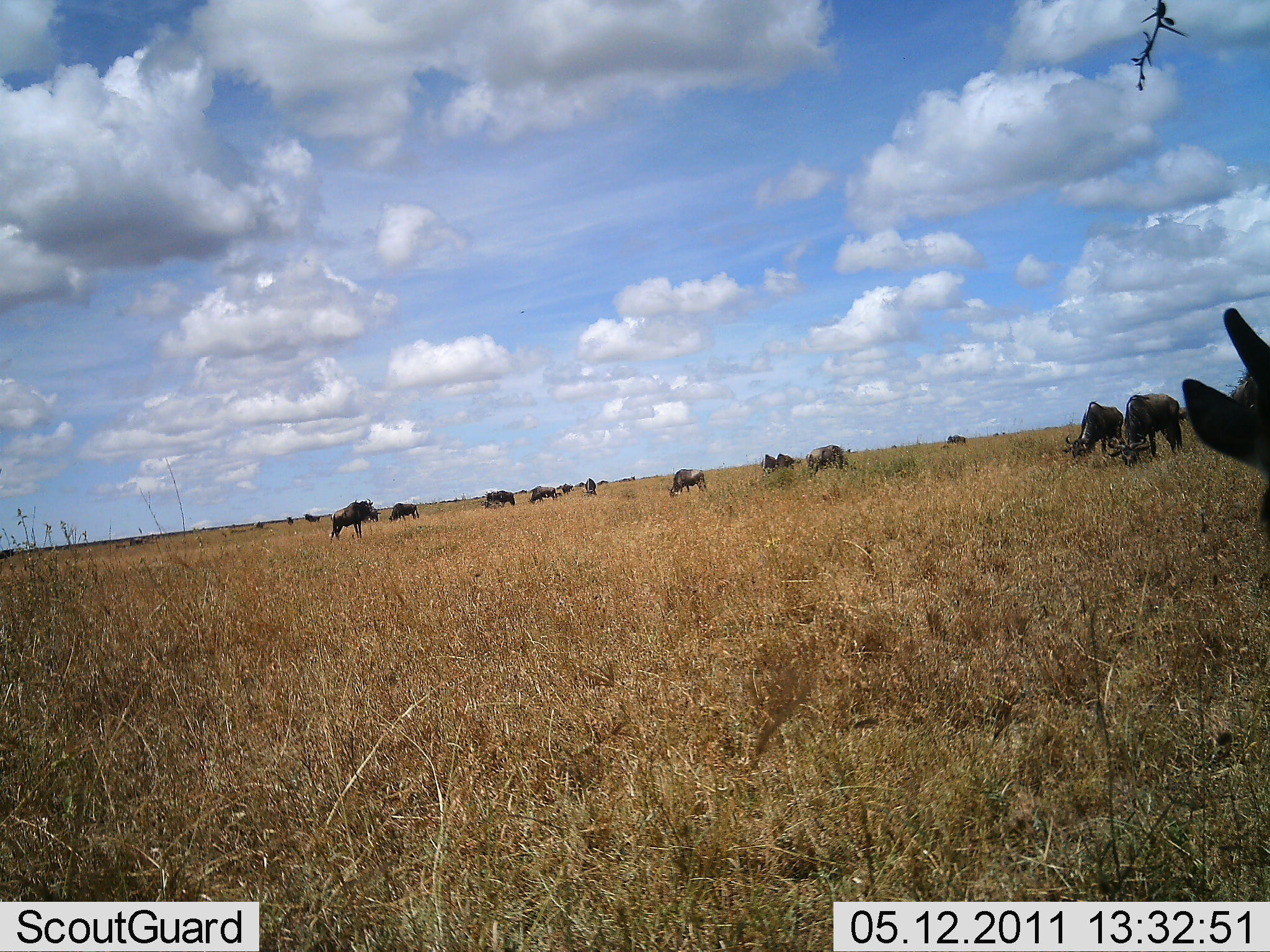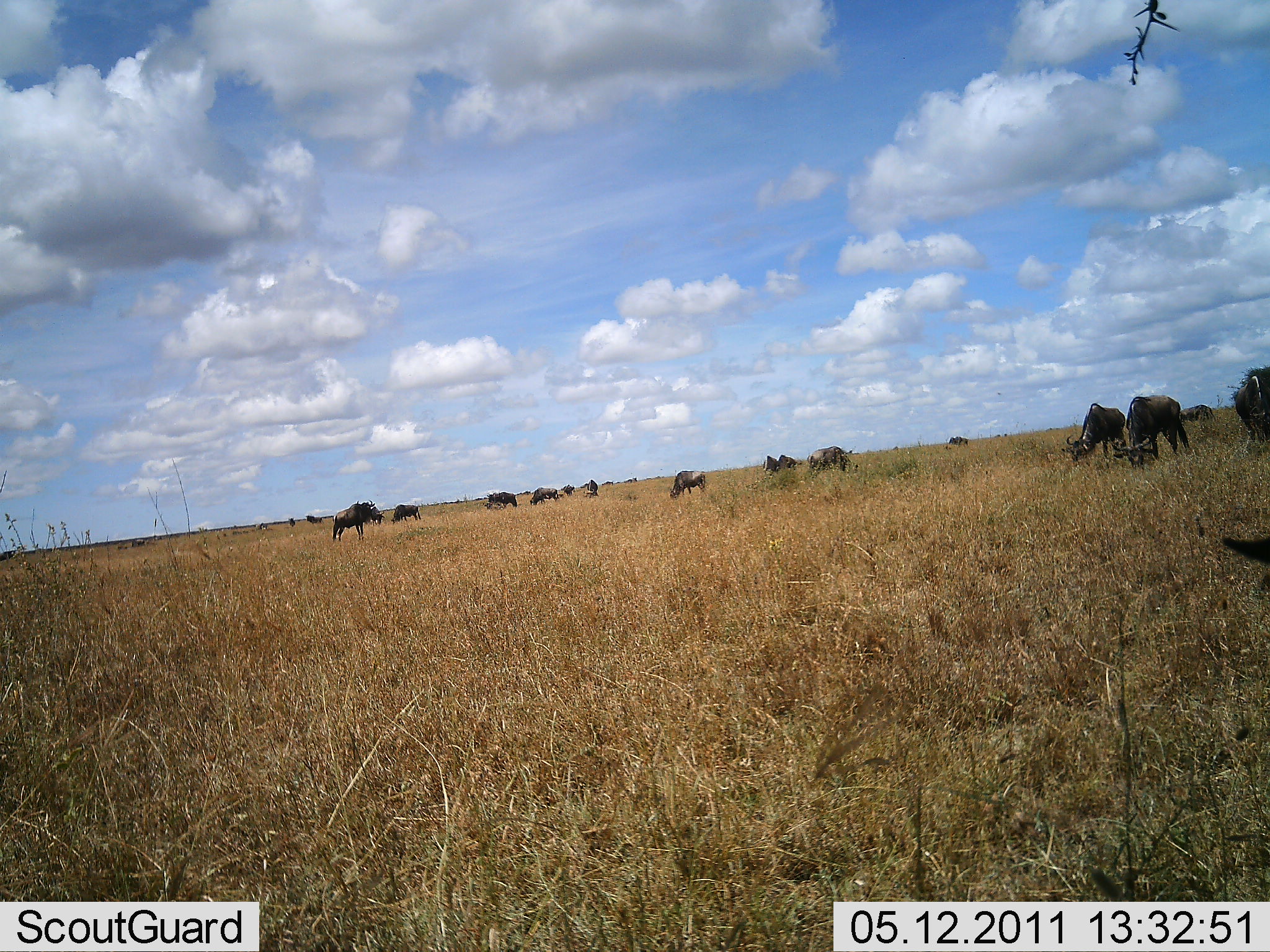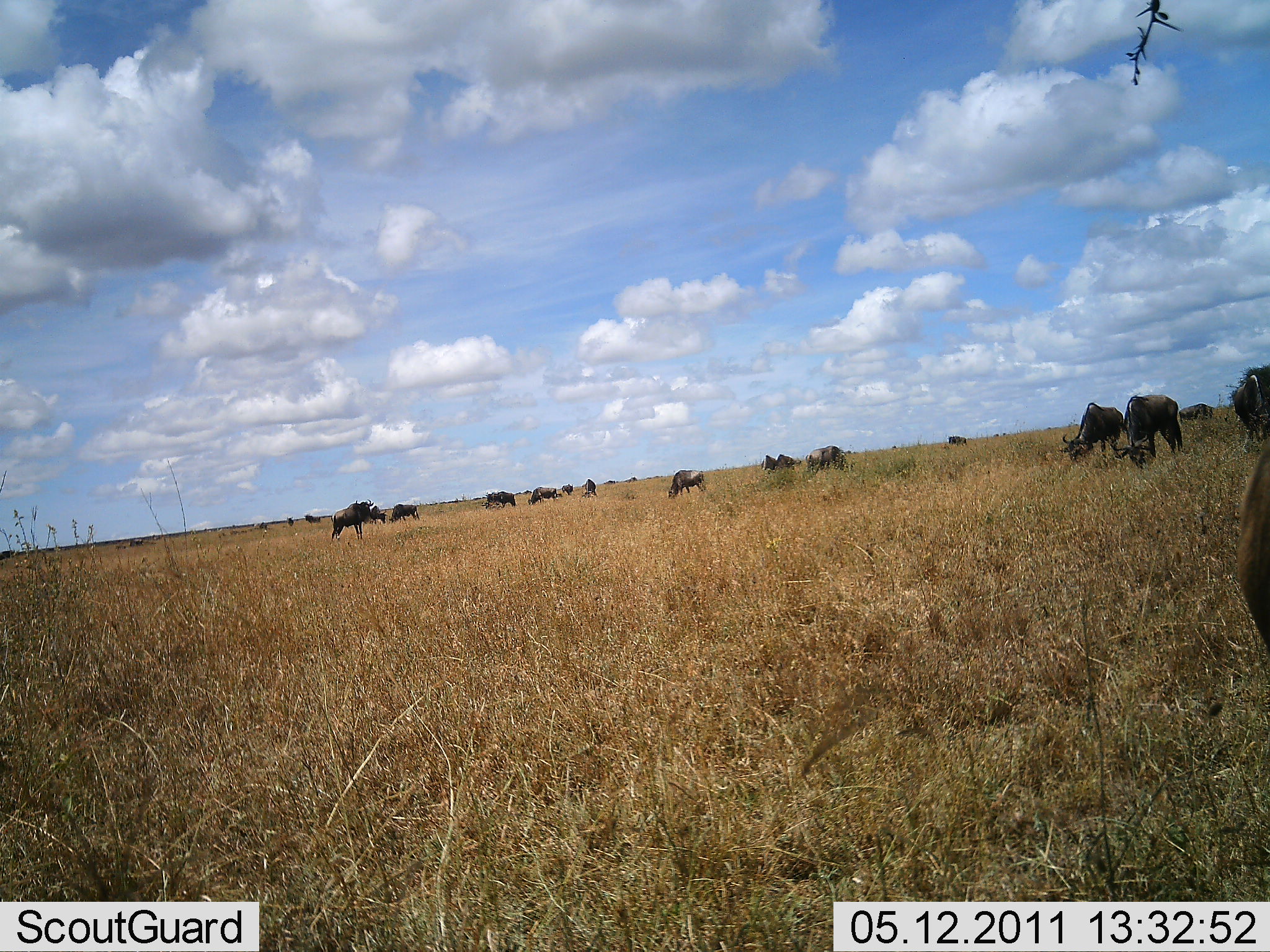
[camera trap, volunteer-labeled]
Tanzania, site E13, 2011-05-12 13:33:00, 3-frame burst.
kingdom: Animalia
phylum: Chordata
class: Mammalia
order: Artiodactyla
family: Bovidae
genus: Connochaetes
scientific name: Connochaetes taurinus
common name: blue wildebeest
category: wildebeest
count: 11-50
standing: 58%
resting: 0%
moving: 8%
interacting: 0%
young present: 8%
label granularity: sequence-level